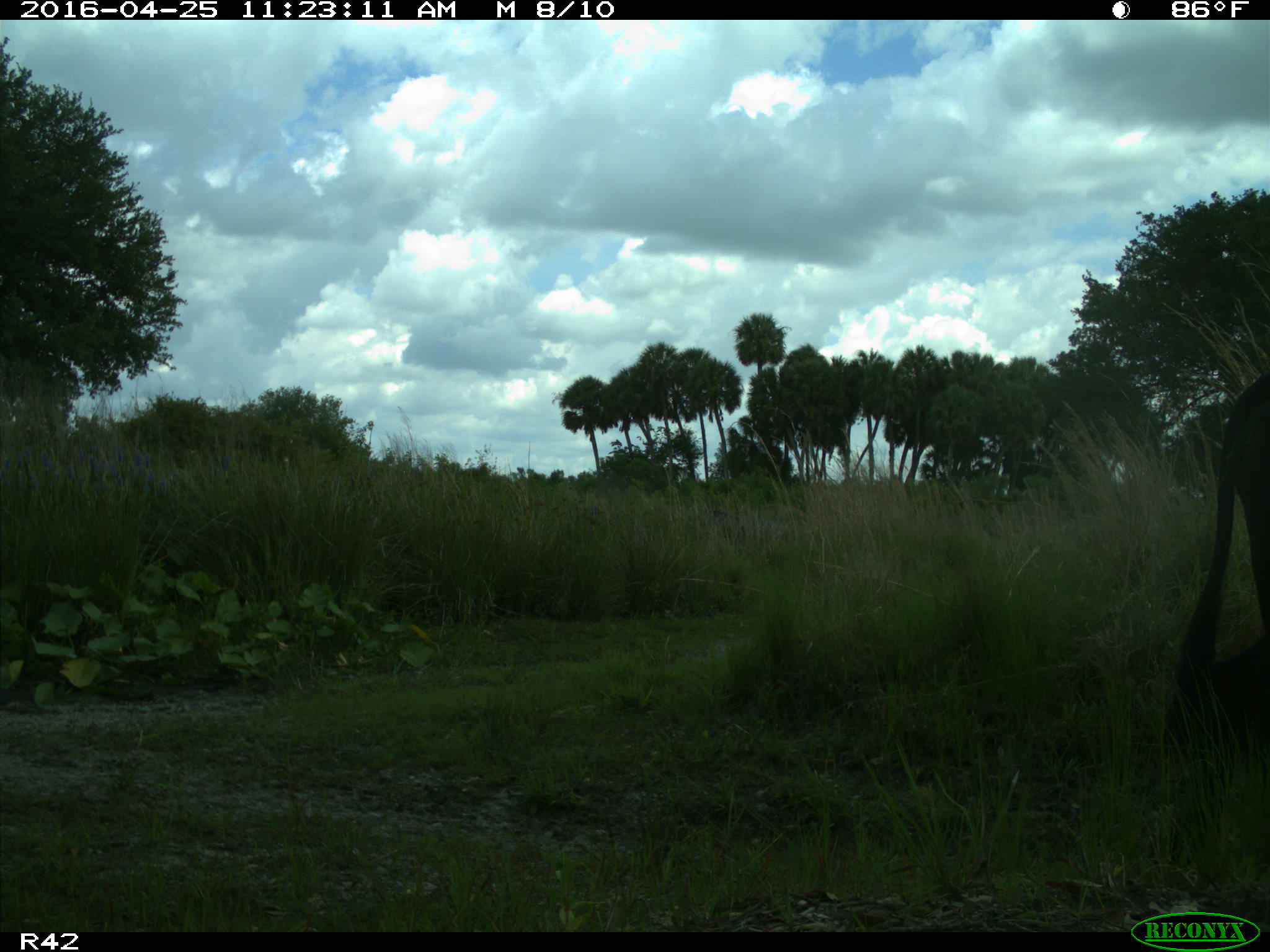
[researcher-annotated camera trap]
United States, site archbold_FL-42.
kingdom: Animalia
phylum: Chordata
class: Mammalia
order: Artiodactyla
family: Bovidae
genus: Bos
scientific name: Bos taurus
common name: domestic cow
Bos taurus (domestic cow).